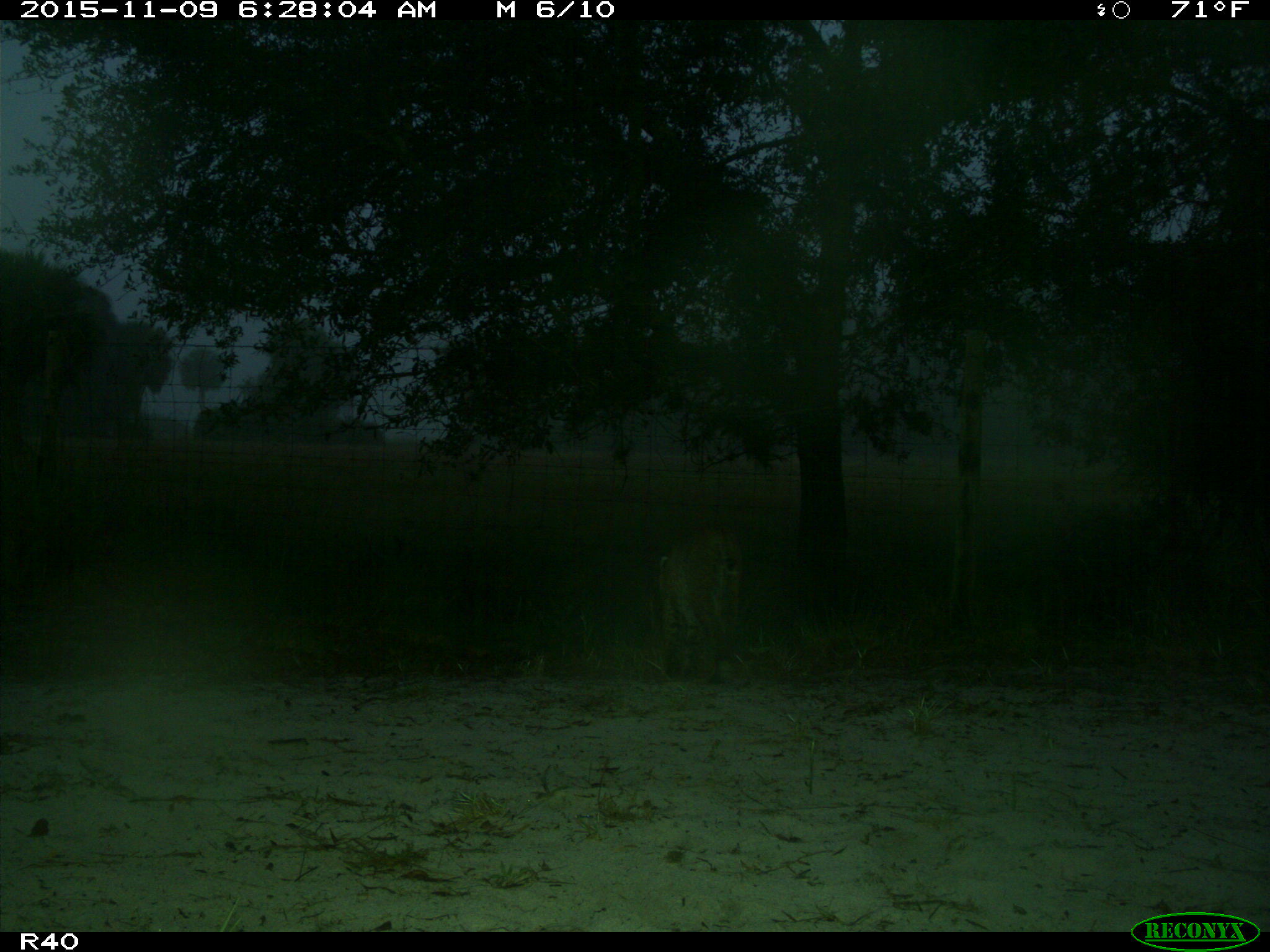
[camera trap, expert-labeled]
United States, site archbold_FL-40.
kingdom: Animalia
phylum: Chordata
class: Mammalia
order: Carnivora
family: Felidae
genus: Lynx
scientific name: Lynx rufus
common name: bobcat